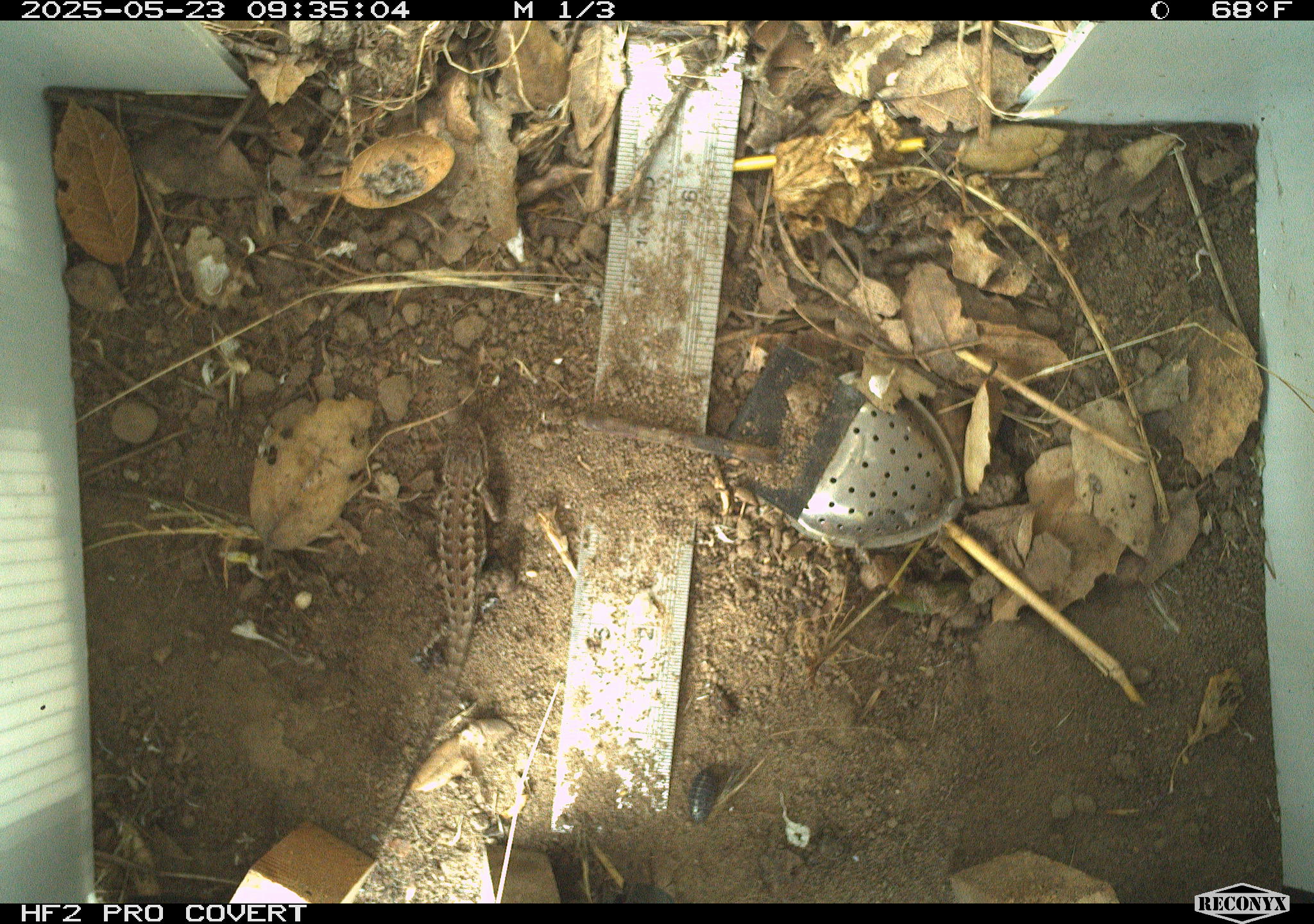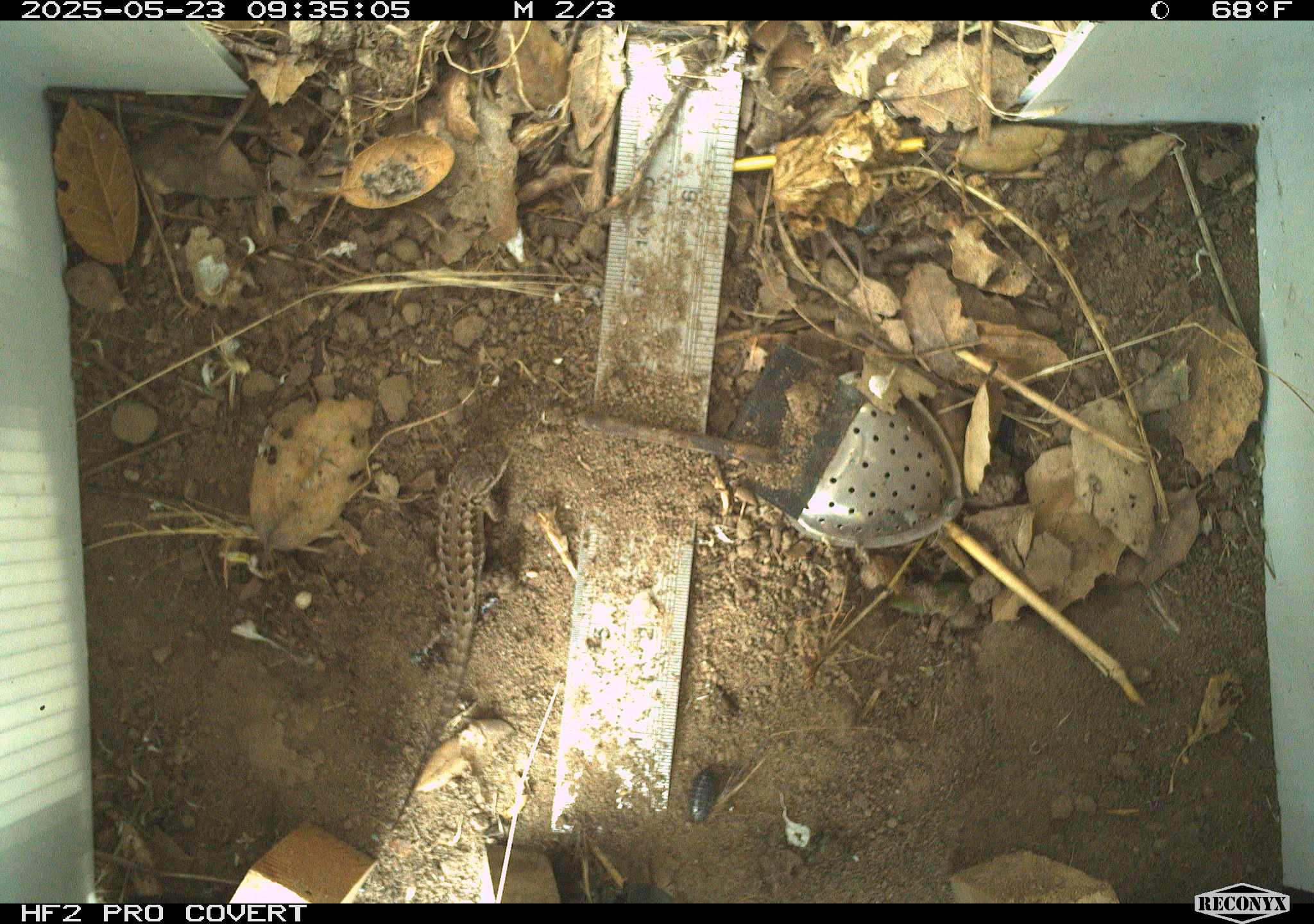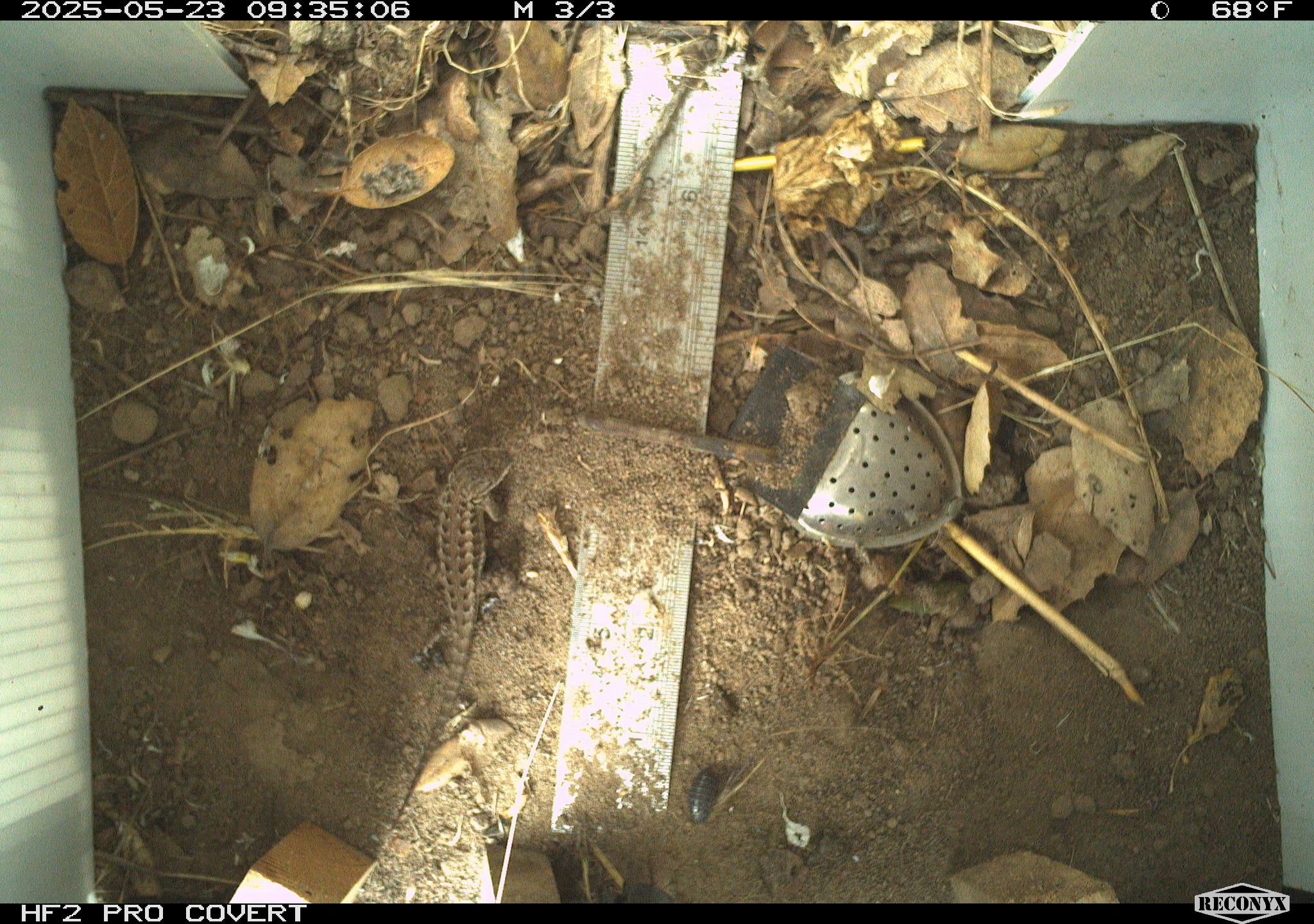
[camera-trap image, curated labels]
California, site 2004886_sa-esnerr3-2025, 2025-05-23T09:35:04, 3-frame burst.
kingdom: Animalia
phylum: Chordata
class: Reptilia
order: Squamata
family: Phrynosomatidae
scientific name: Phrynosomatidae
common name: north american spiny lizards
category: sceloporus/uta species